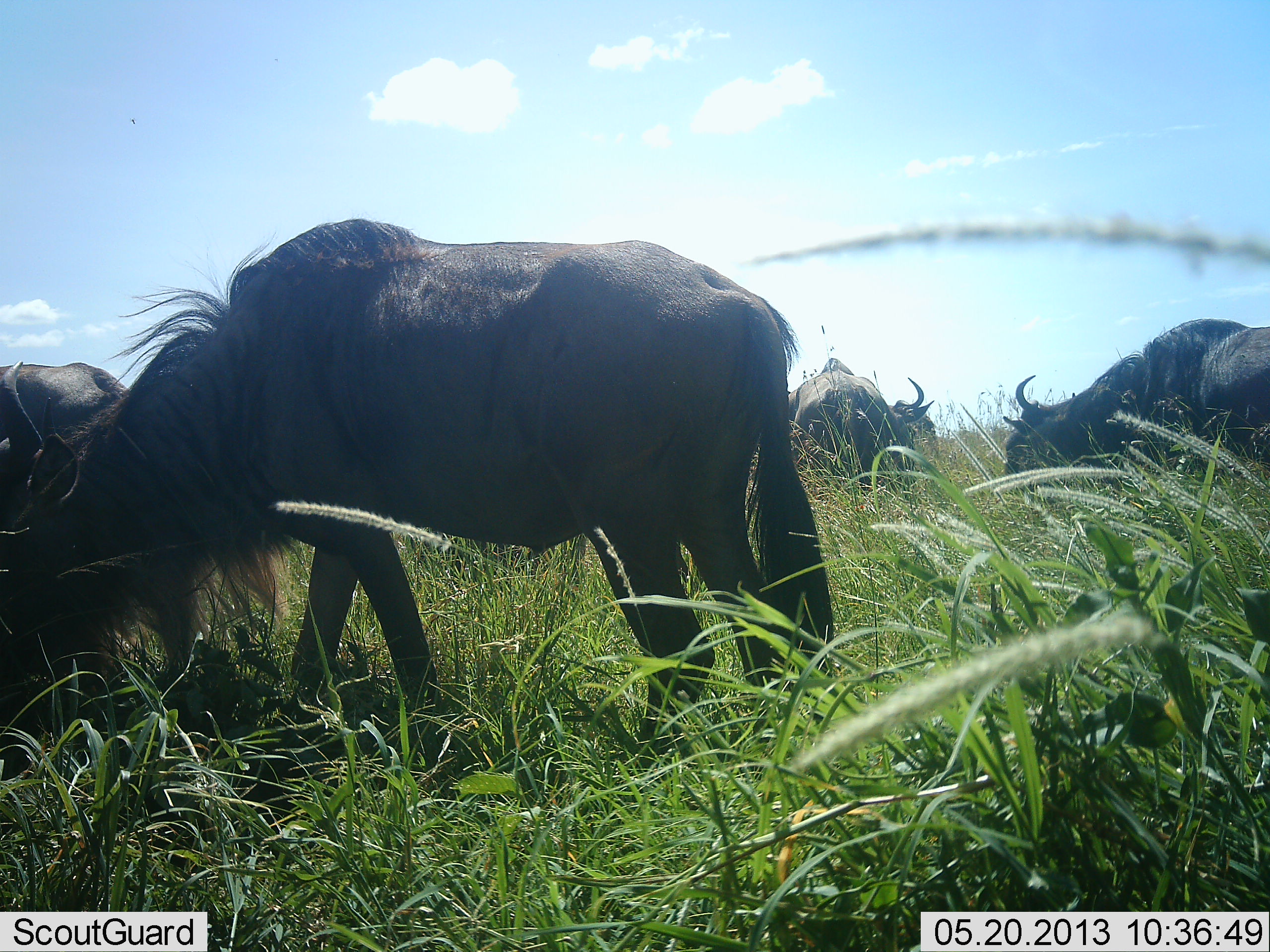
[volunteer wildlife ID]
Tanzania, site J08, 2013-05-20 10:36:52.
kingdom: Animalia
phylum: Chordata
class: Mammalia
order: Artiodactyla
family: Bovidae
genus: Connochaetes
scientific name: Connochaetes taurinus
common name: blue wildebeest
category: wildebeest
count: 5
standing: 60%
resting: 0%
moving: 10%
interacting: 0%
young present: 0%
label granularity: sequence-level